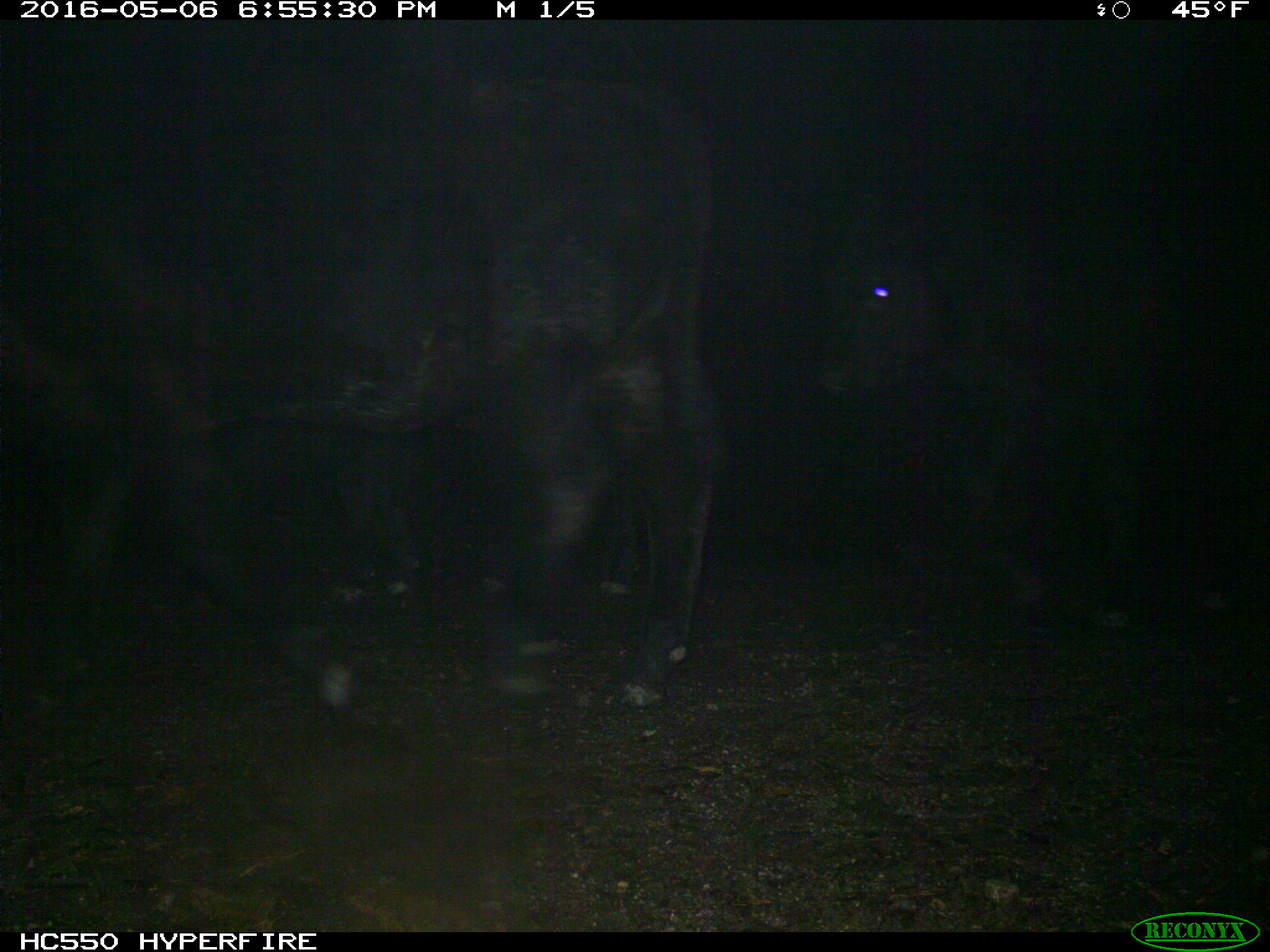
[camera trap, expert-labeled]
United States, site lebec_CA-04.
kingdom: Animalia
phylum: Chordata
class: Mammalia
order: Artiodactyla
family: Bovidae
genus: Bos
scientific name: Bos taurus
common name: domestic cow